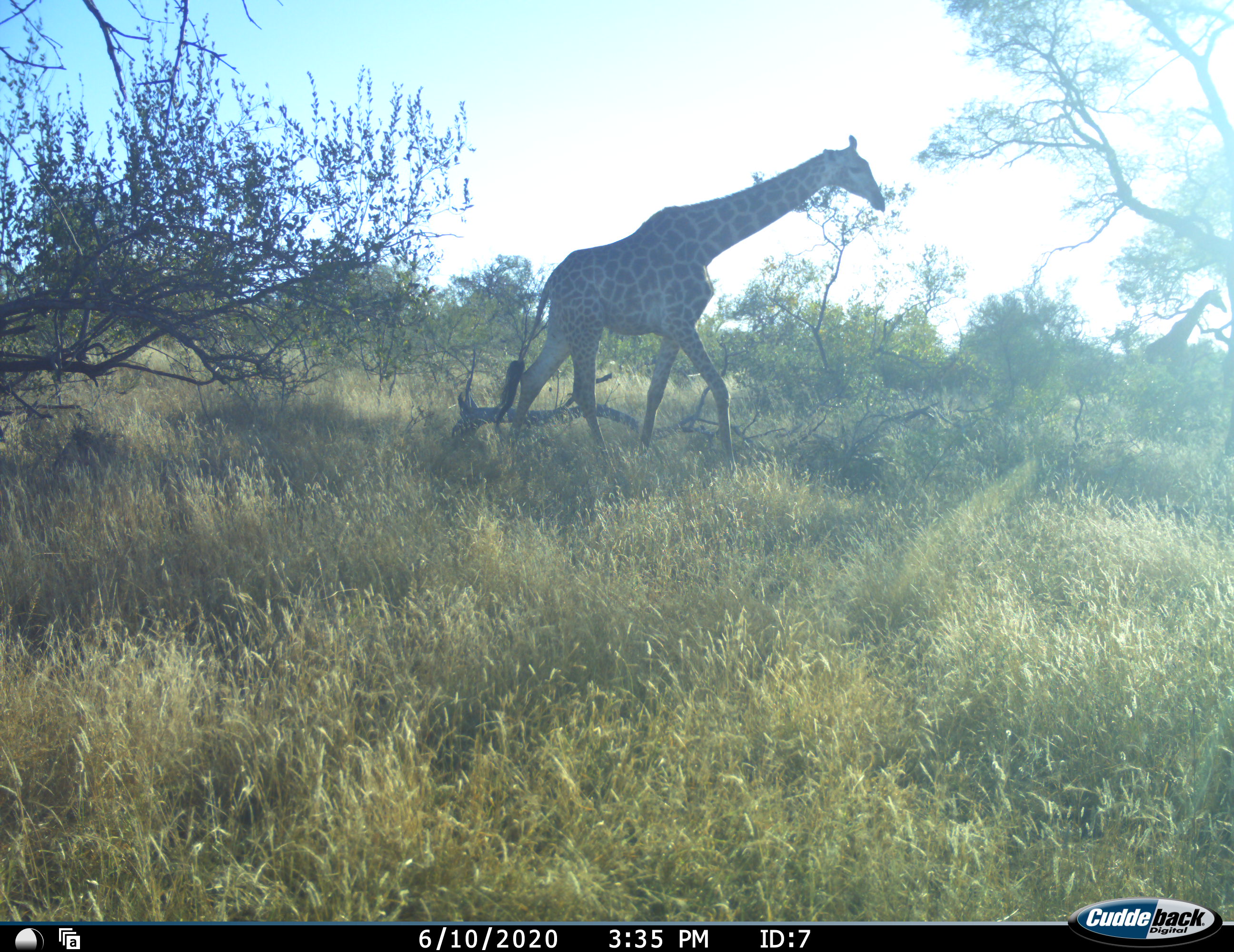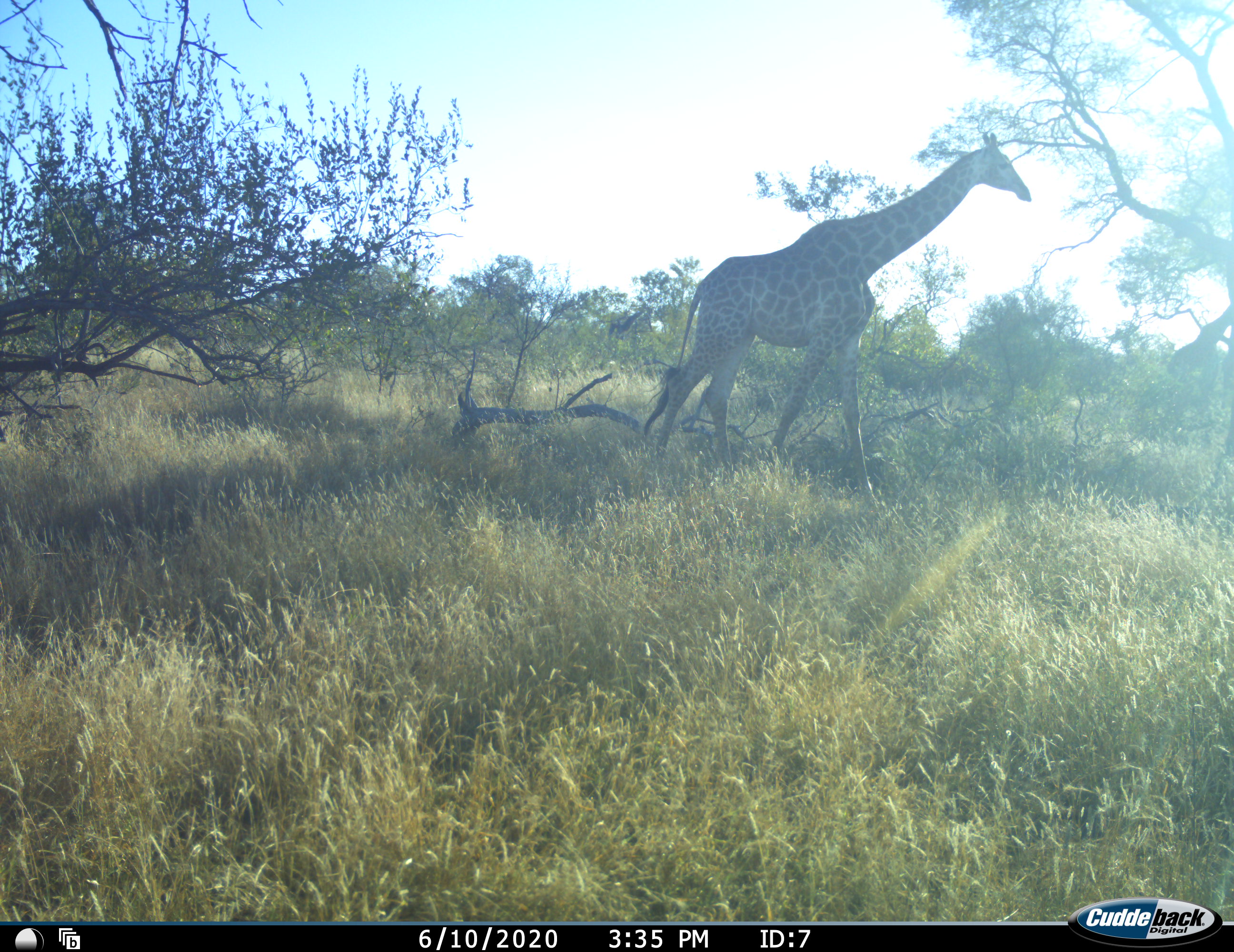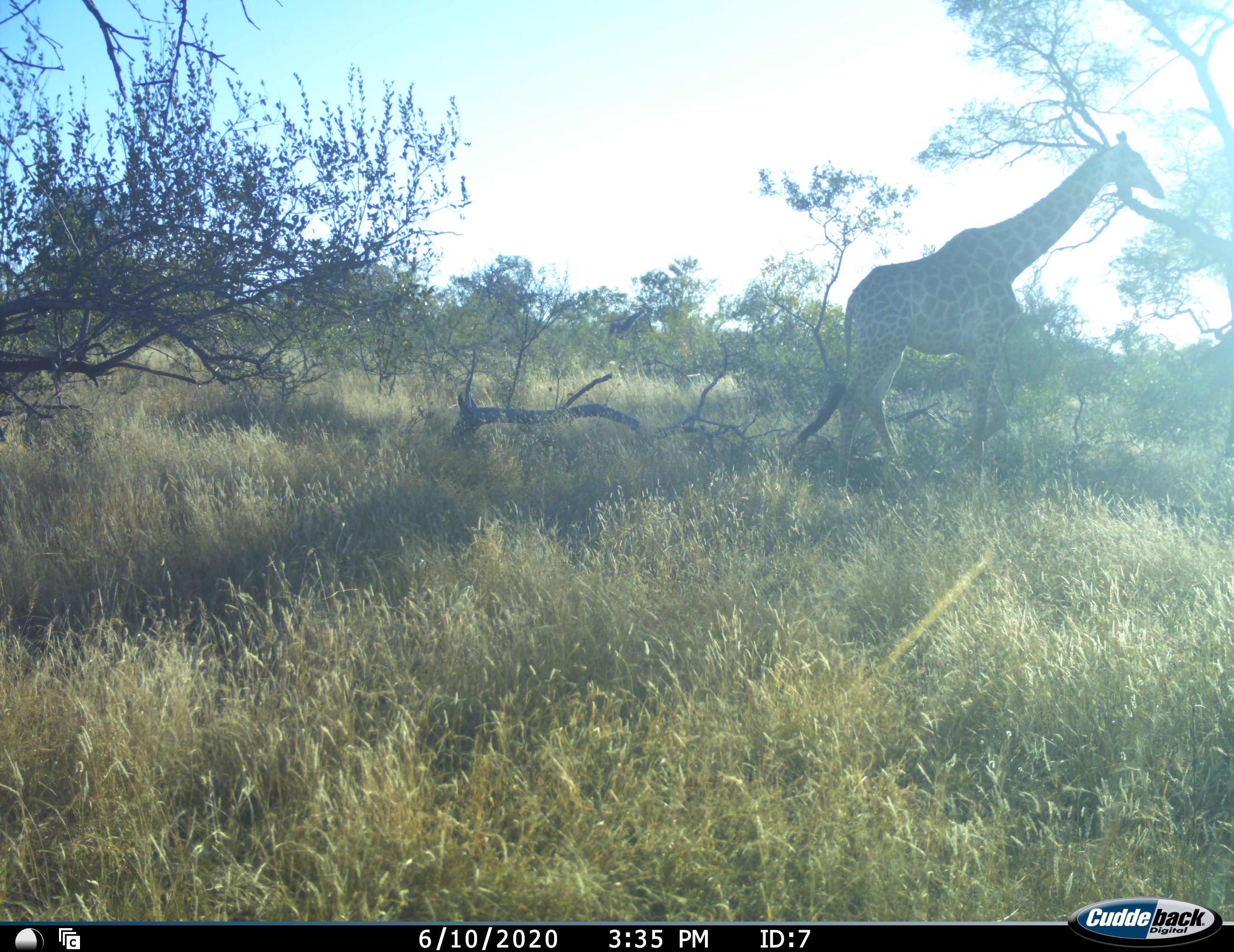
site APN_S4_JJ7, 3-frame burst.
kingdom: Animalia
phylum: Chordata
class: Mammalia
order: Artiodactyla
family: Giraffidae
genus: Giraffa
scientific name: Giraffa camelopardalis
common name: giraffe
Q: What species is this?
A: Giraffe (Giraffa camelopardalis).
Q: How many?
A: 2.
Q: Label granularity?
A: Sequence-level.